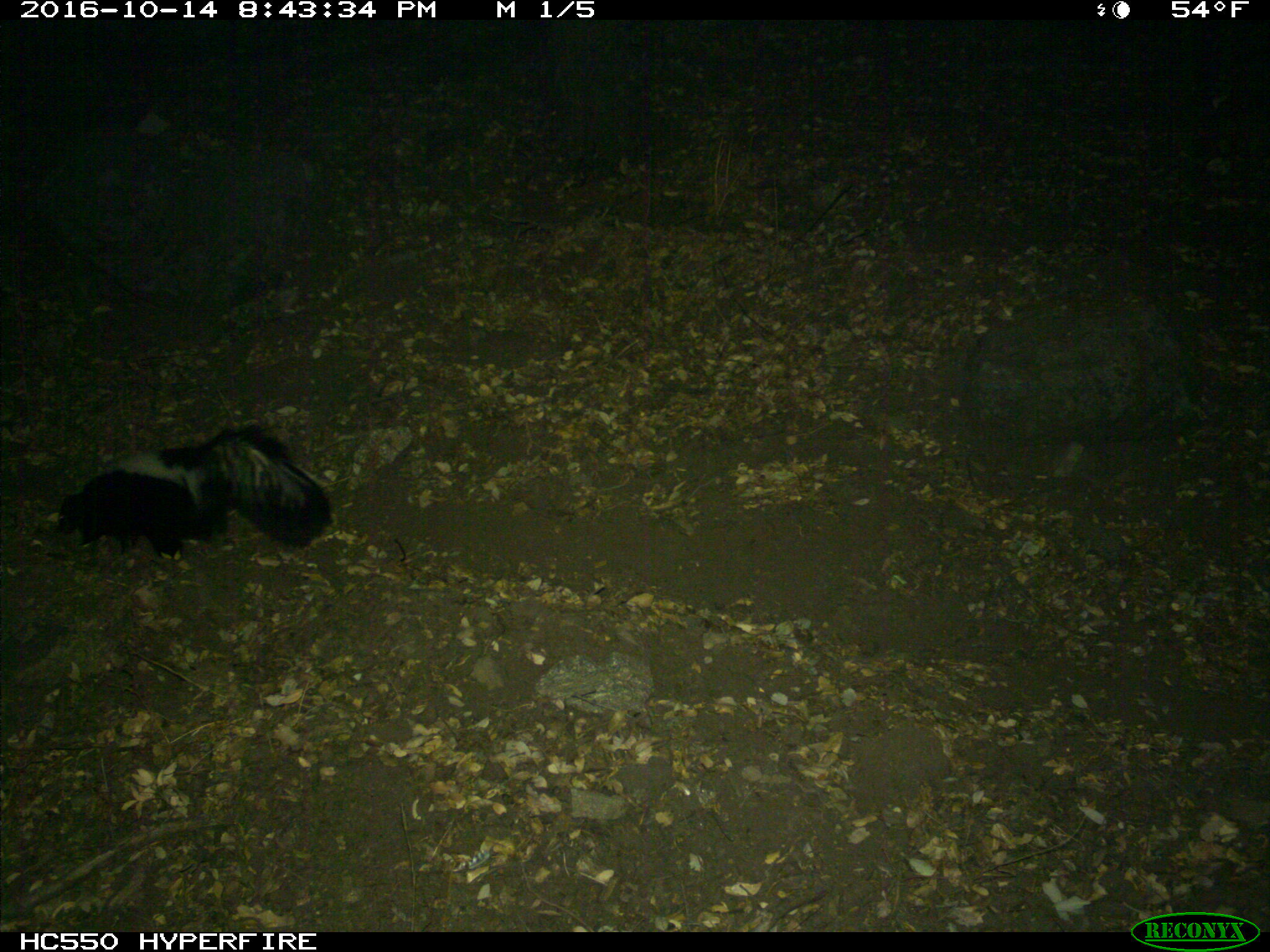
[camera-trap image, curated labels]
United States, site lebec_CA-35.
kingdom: Animalia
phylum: Chordata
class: Mammalia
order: Carnivora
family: Mephitidae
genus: Mephitis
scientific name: Mephitis mephitis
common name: striped skunk